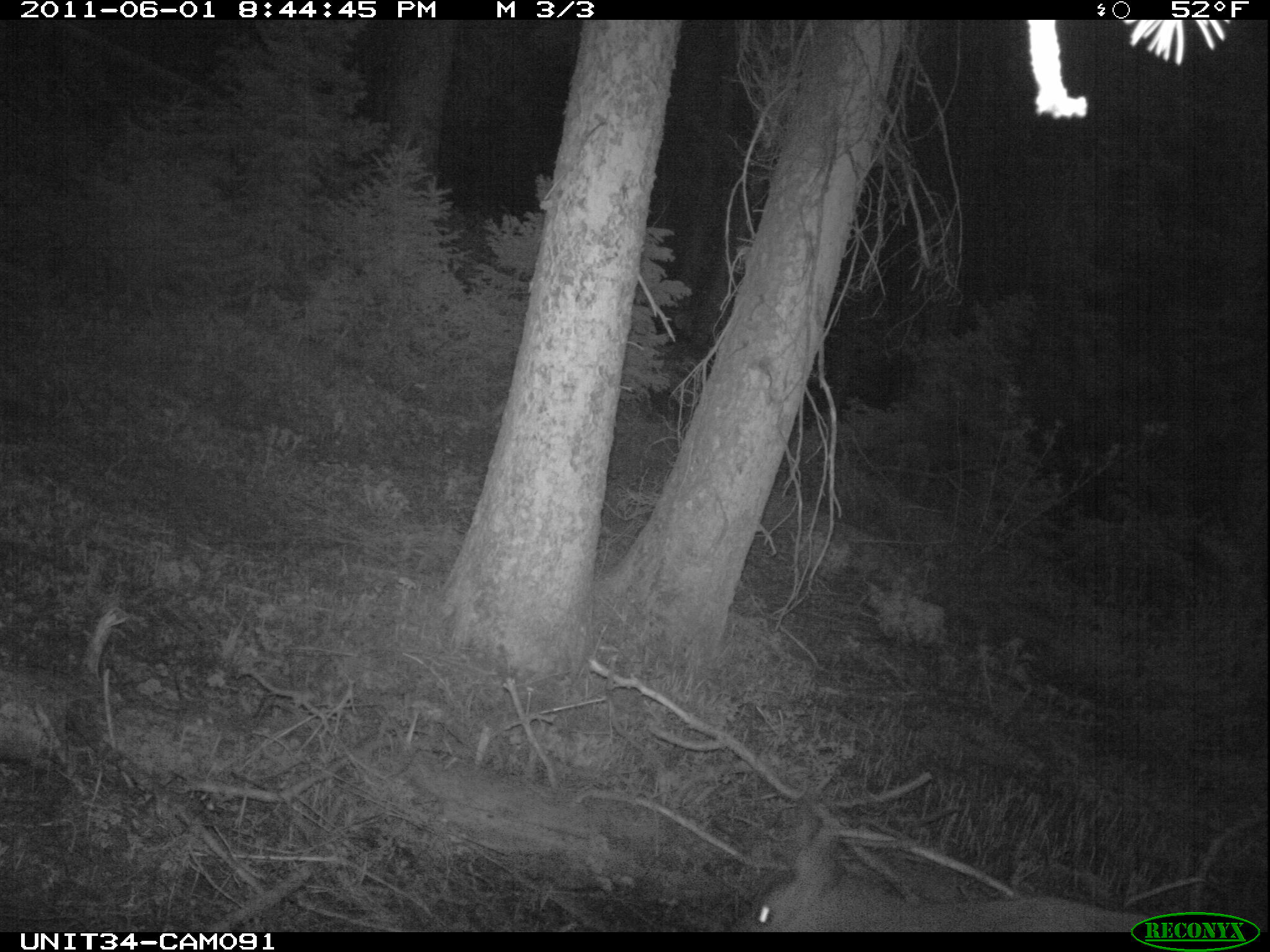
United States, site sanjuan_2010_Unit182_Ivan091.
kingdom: Animalia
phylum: Chordata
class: Mammalia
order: Artiodactyla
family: Cervidae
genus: Odocoileus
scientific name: Odocoileus hemionus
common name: mule deer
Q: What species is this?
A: Odocoileus hemionus (mule deer).